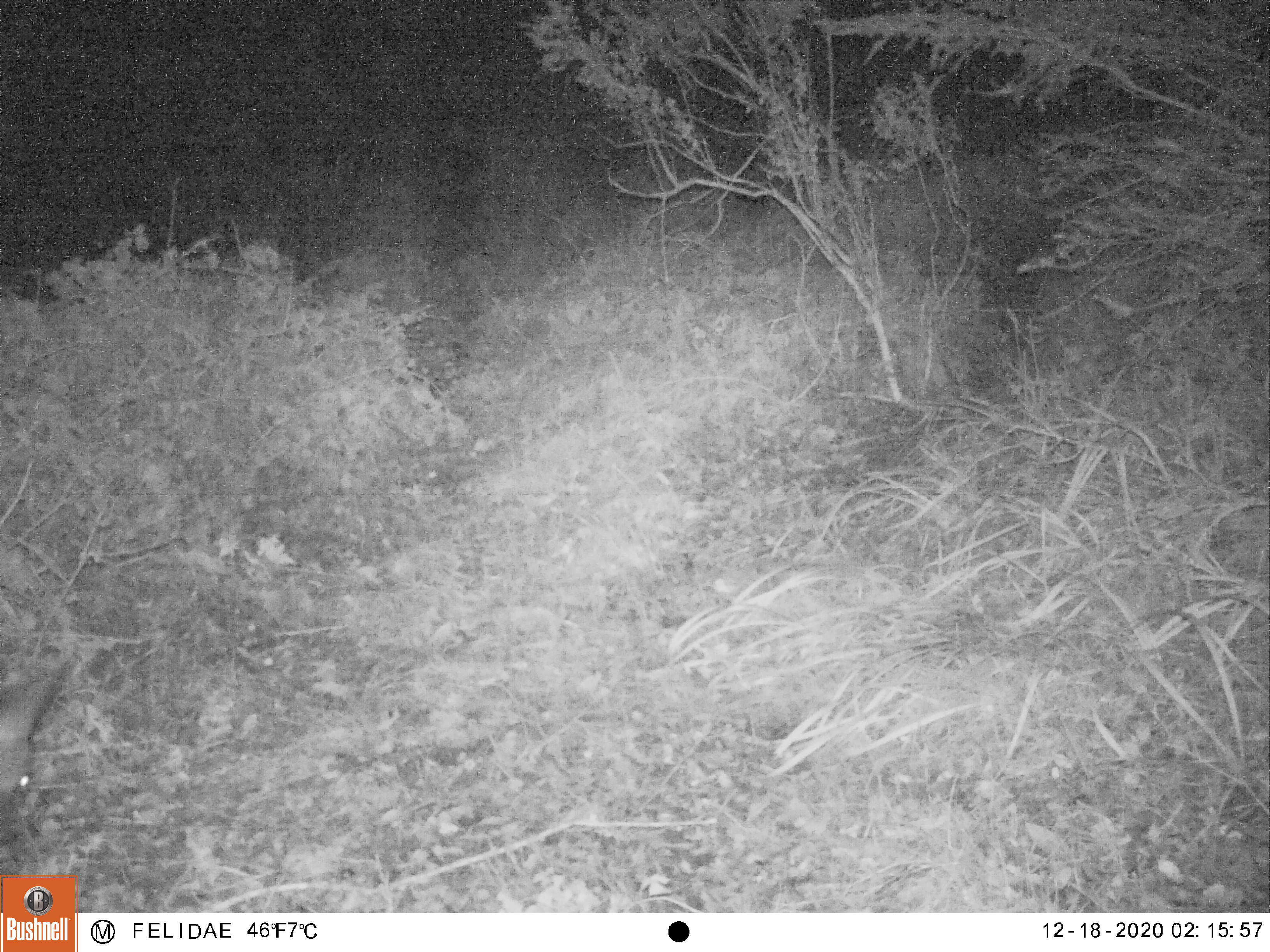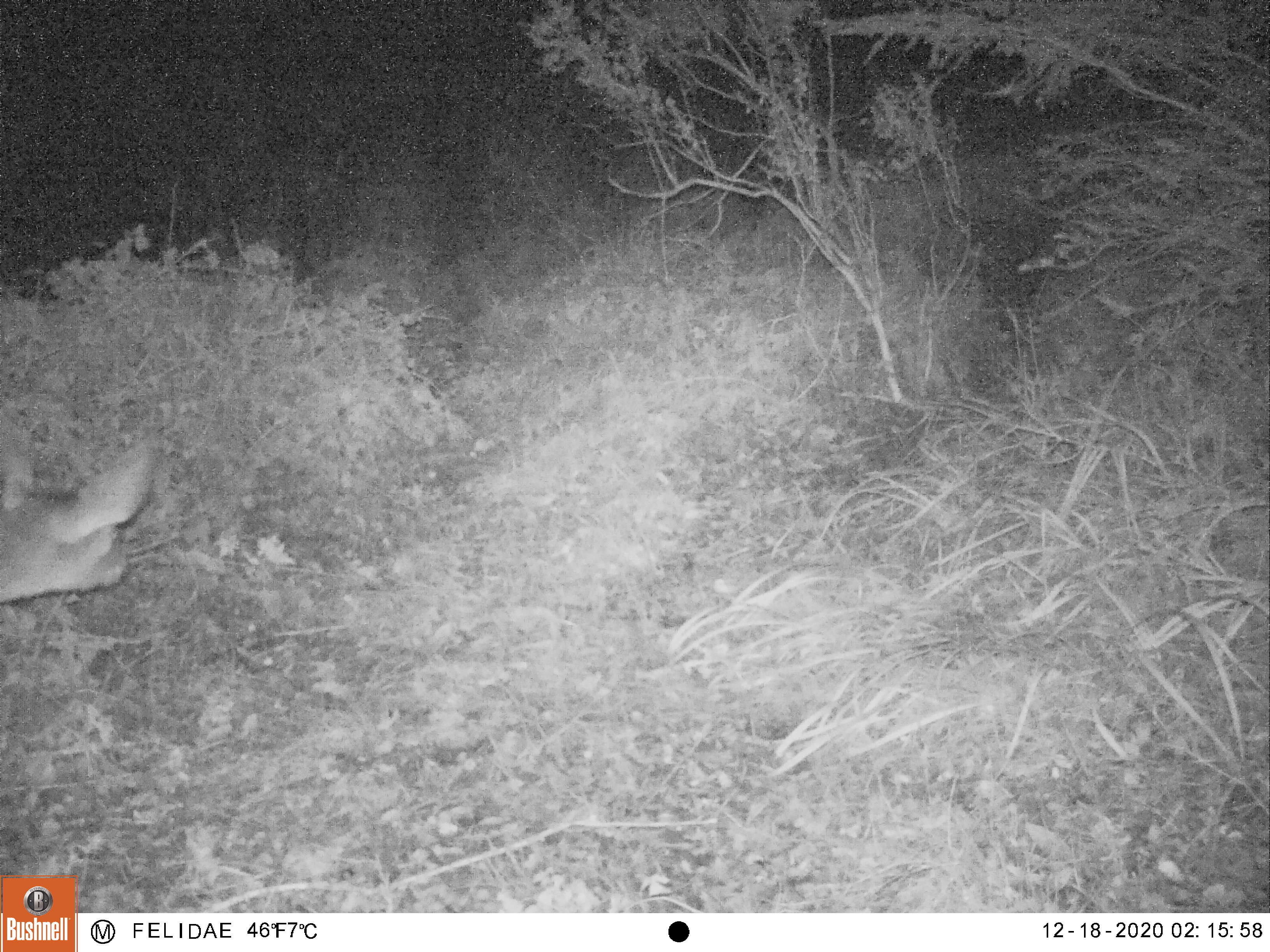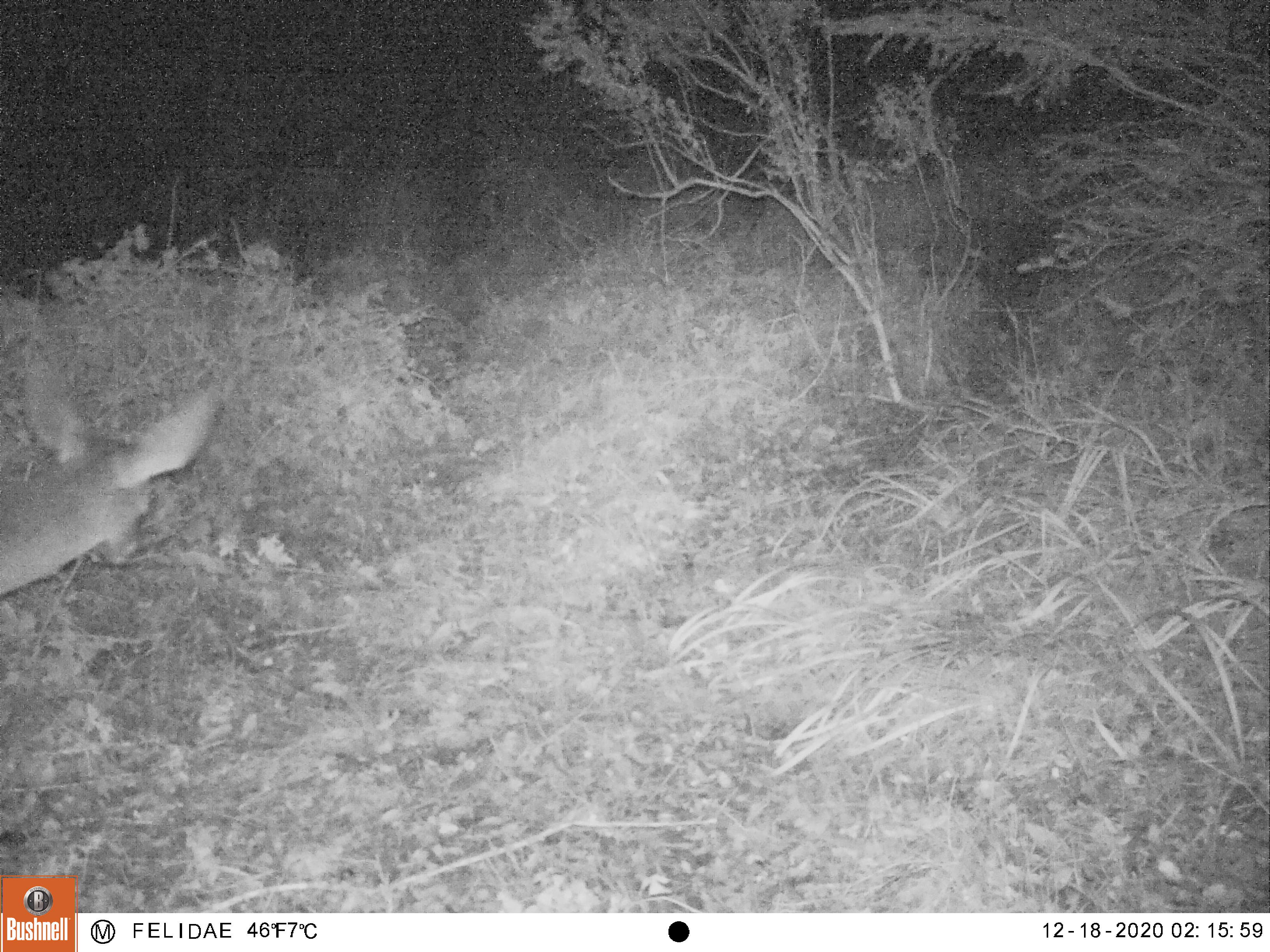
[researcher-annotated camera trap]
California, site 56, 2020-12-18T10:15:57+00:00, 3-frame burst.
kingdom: Animalia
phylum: Chordata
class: Mammalia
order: Artiodactyla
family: Cervidae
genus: Odocoileus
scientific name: Odocoileus hemionus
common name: mule deer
Mule deer (Odocoileus hemionus).